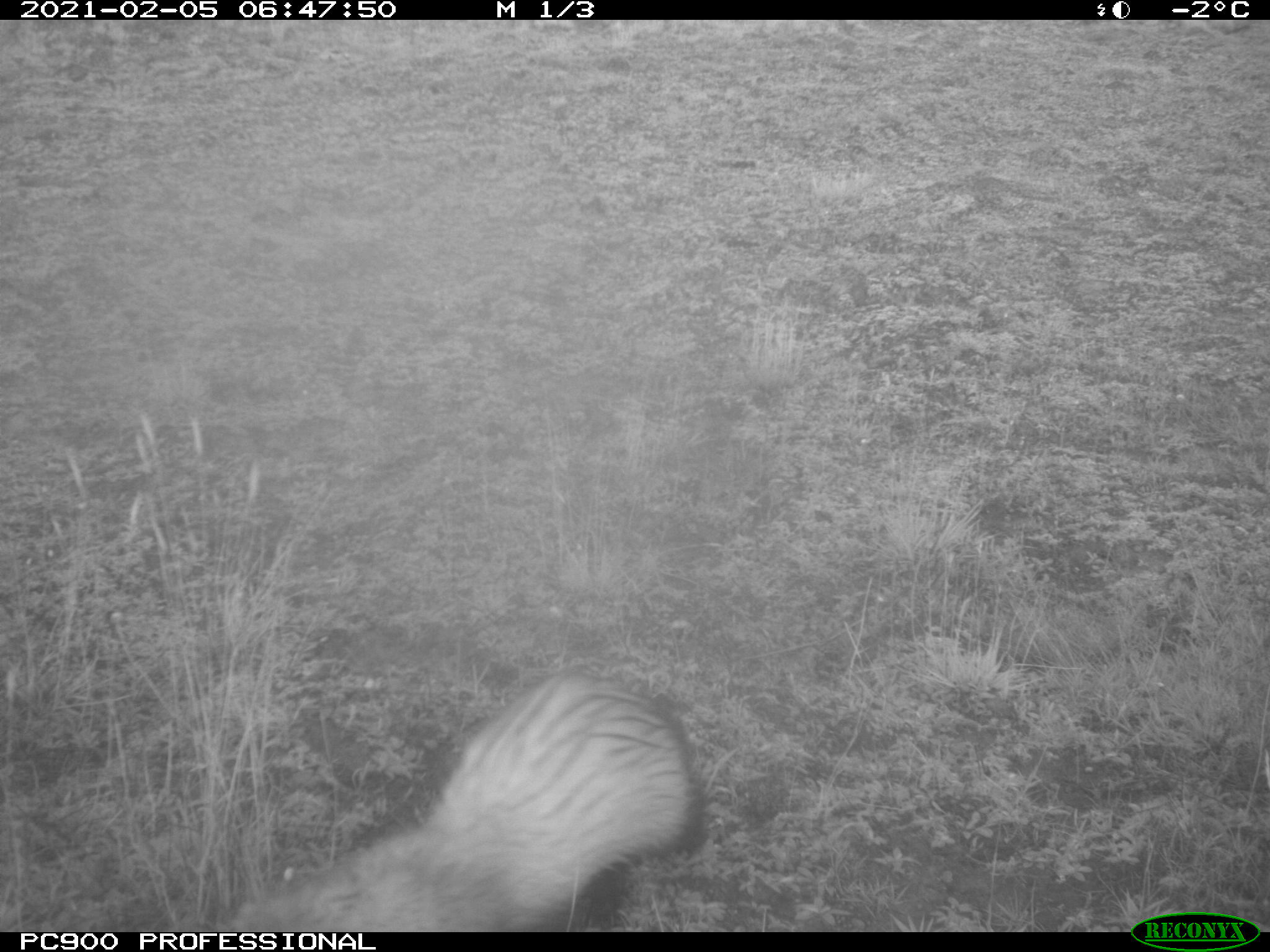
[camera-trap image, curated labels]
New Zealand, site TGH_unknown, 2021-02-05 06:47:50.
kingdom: Animalia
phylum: Chordata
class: Mammalia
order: Carnivora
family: Mustelidae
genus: Mustela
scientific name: Mustela furo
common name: ferret